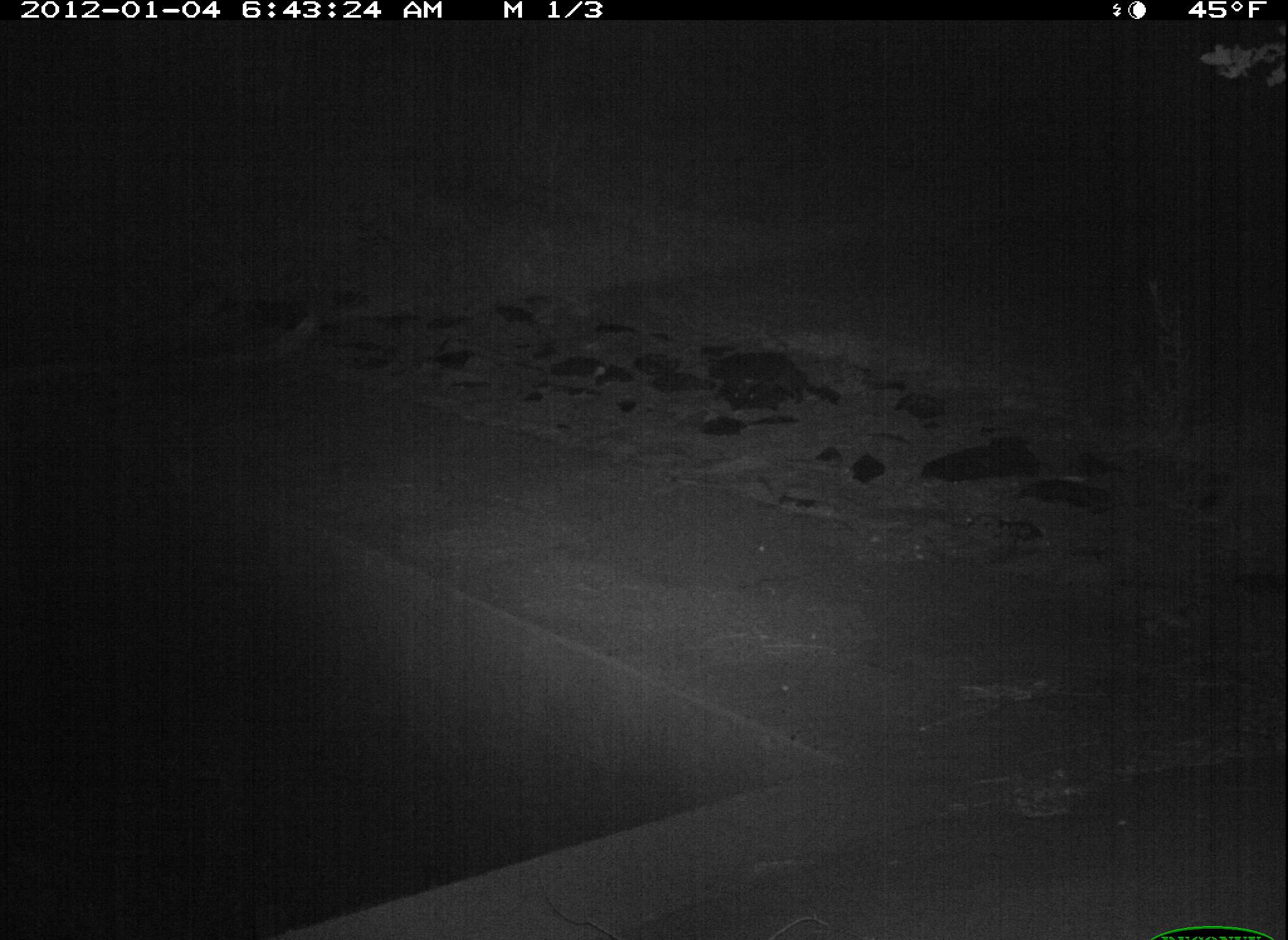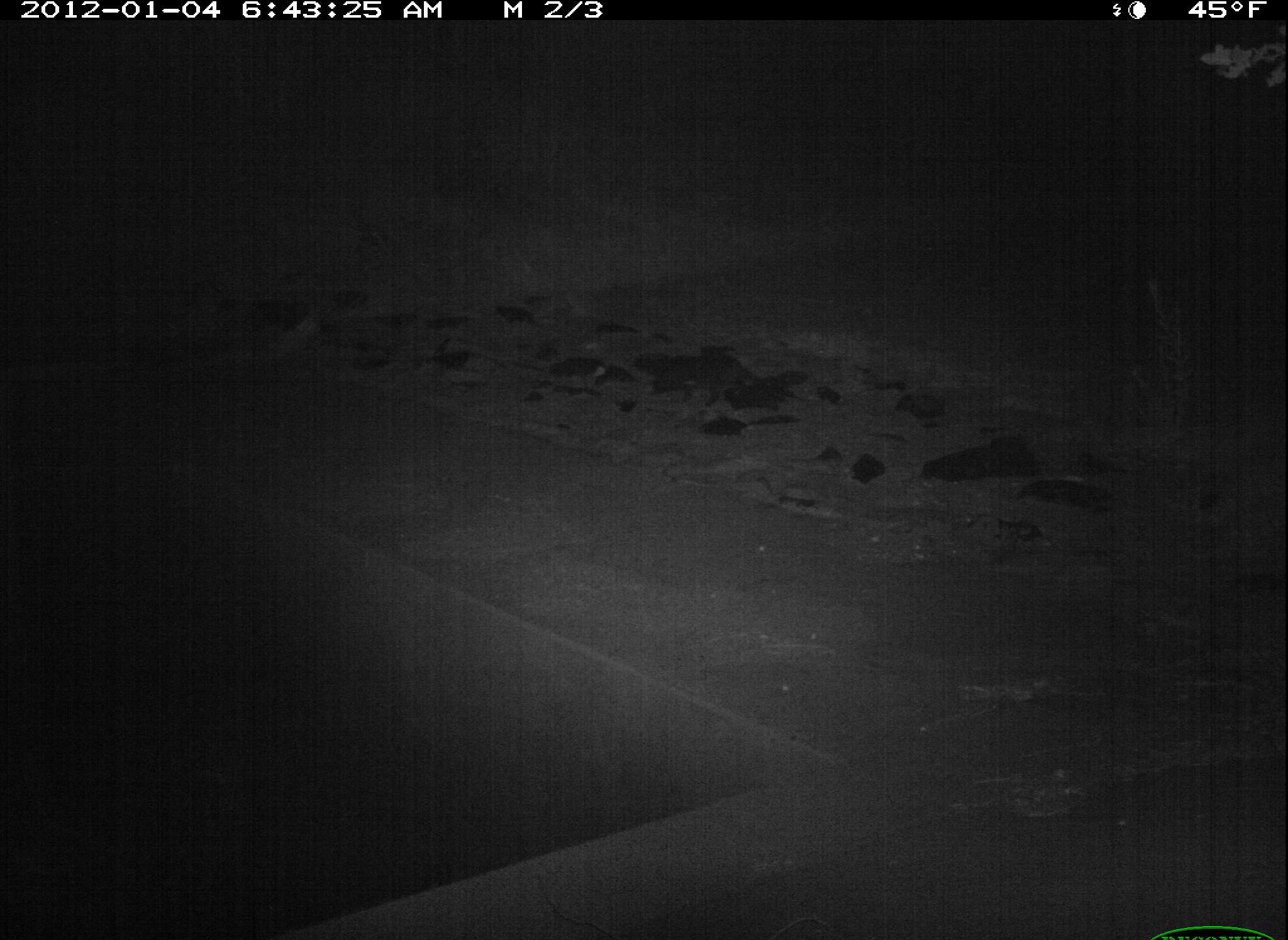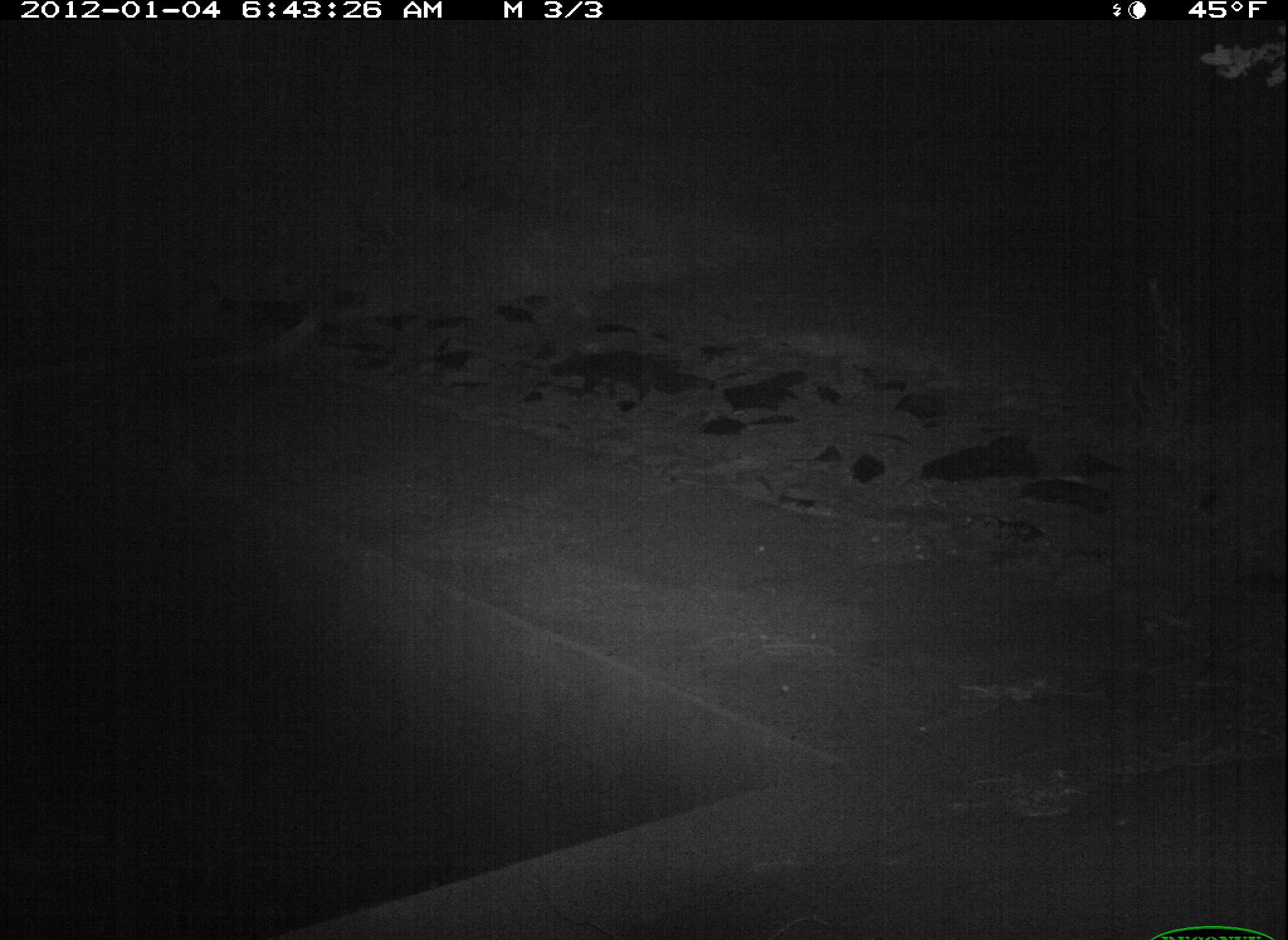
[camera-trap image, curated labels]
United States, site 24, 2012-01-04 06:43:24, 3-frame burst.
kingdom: Animalia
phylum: Chordata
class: Mammalia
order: Carnivora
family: Felidae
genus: Felis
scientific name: Felis catus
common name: cat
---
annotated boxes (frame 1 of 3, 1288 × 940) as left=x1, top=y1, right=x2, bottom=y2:
cat: left=701, top=345, right=850, bottom=417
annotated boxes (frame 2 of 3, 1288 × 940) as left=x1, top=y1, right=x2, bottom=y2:
cat: left=623, top=341, right=809, bottom=413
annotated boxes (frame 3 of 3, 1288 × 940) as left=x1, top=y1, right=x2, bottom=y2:
cat: left=542, top=343, right=719, bottom=405